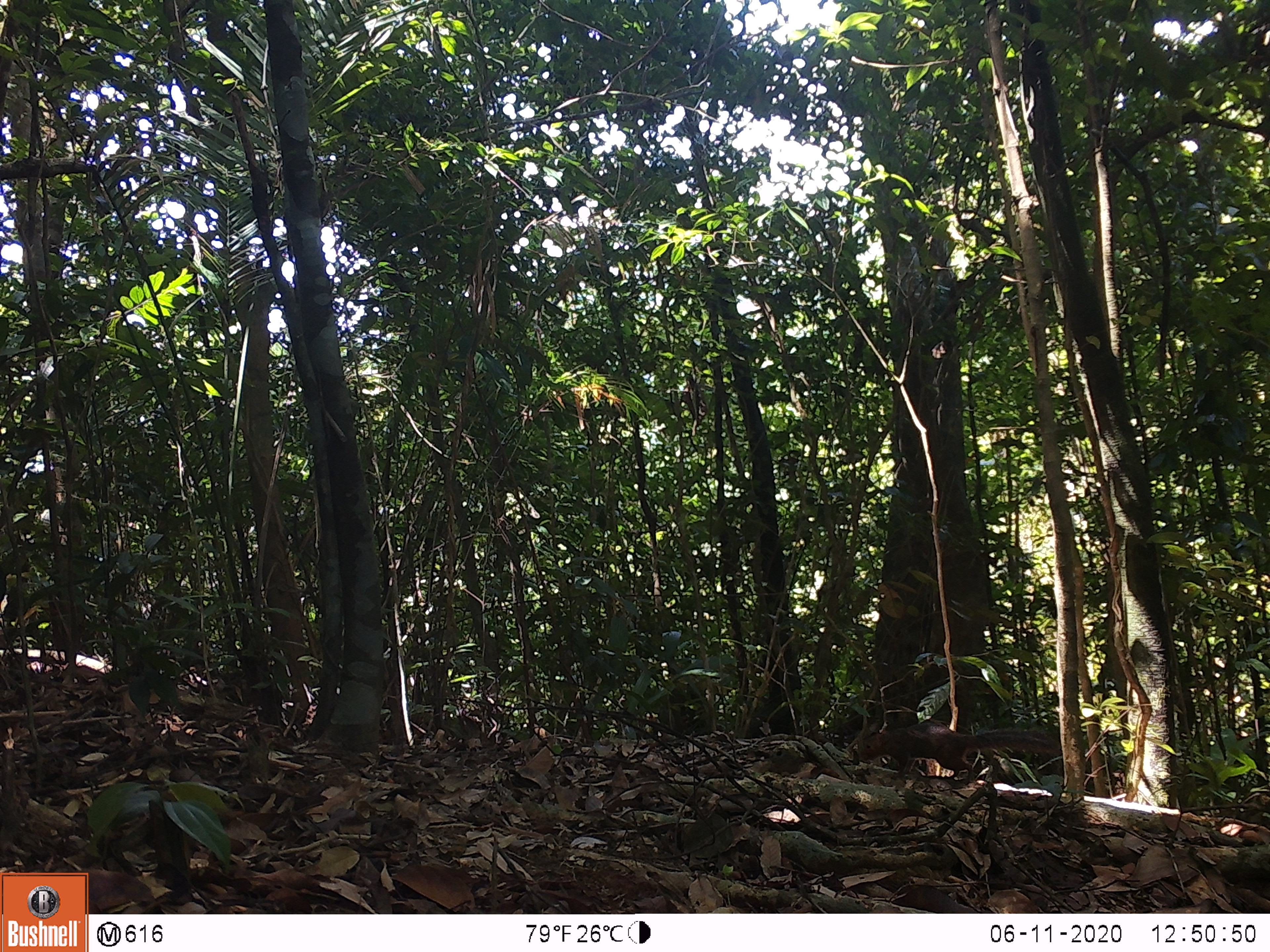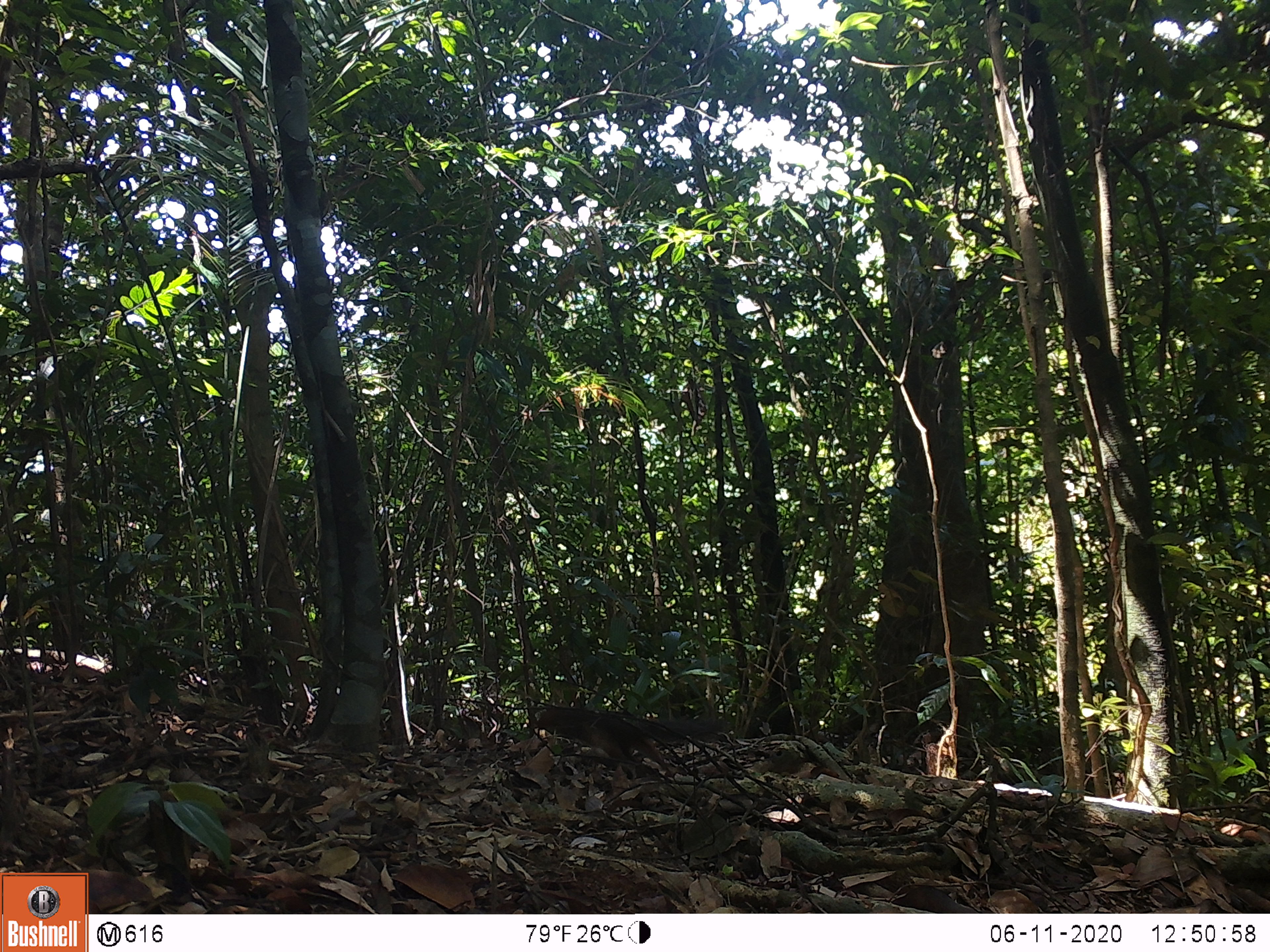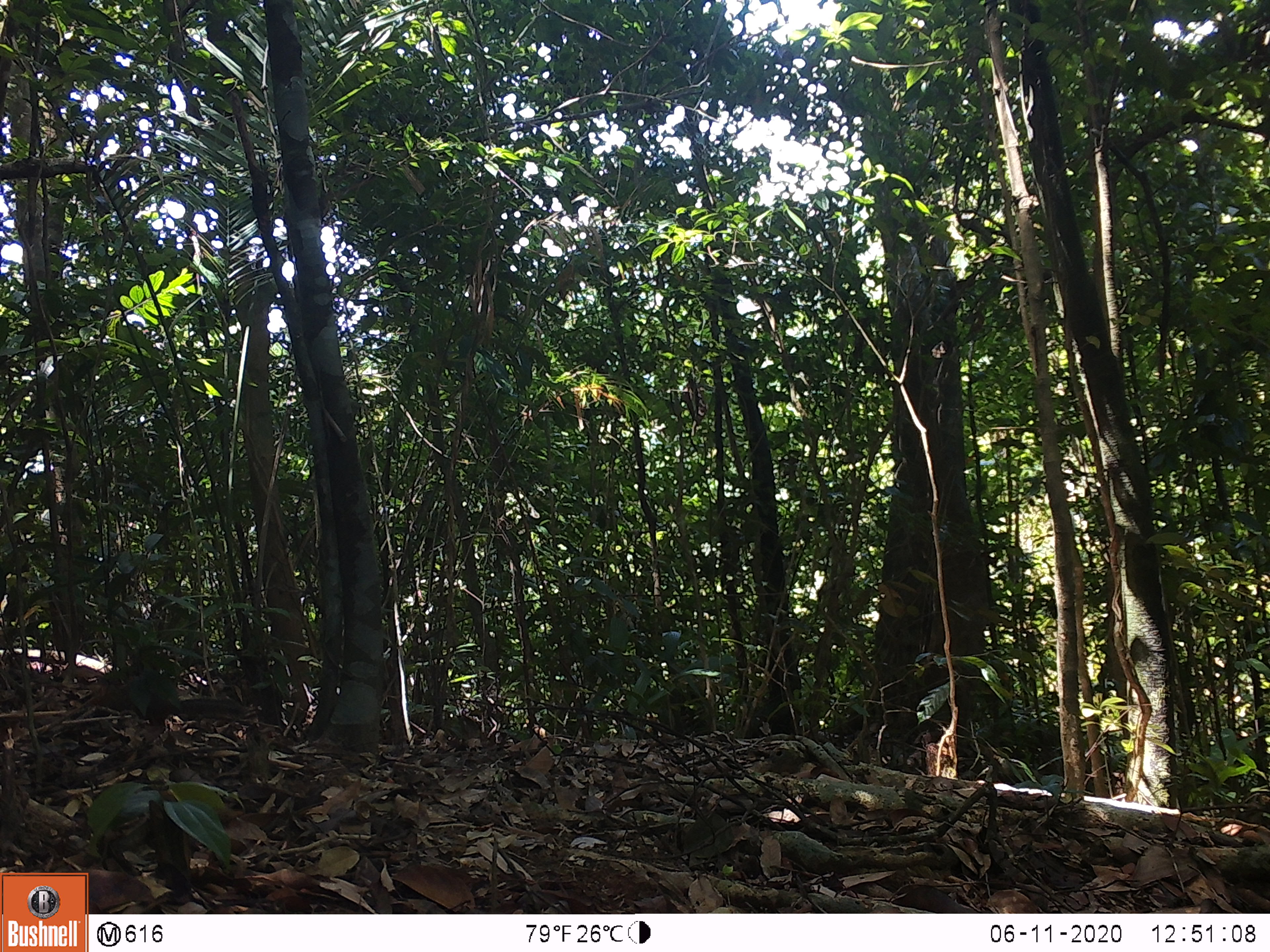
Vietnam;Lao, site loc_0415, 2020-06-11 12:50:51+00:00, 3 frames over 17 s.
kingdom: Animalia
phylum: Chordata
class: Mammalia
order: Rodentia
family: Sciuridae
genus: Dremomys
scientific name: Dremomys rufigenis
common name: red-cheeked squirrel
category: red cheeked squirrel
Red cheeked squirrel (red-cheeked squirrel) (Dremomys rufigenis). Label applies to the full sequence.